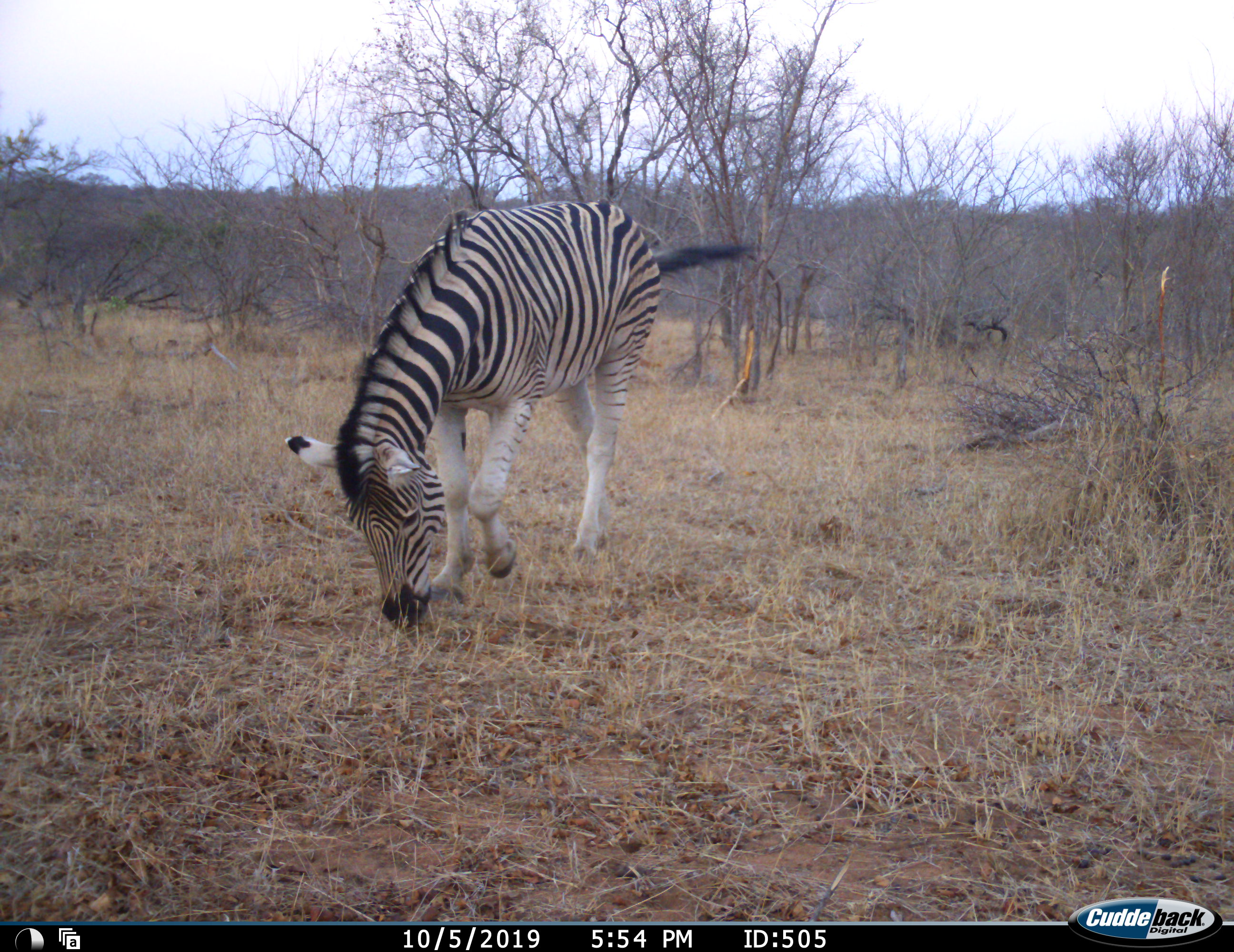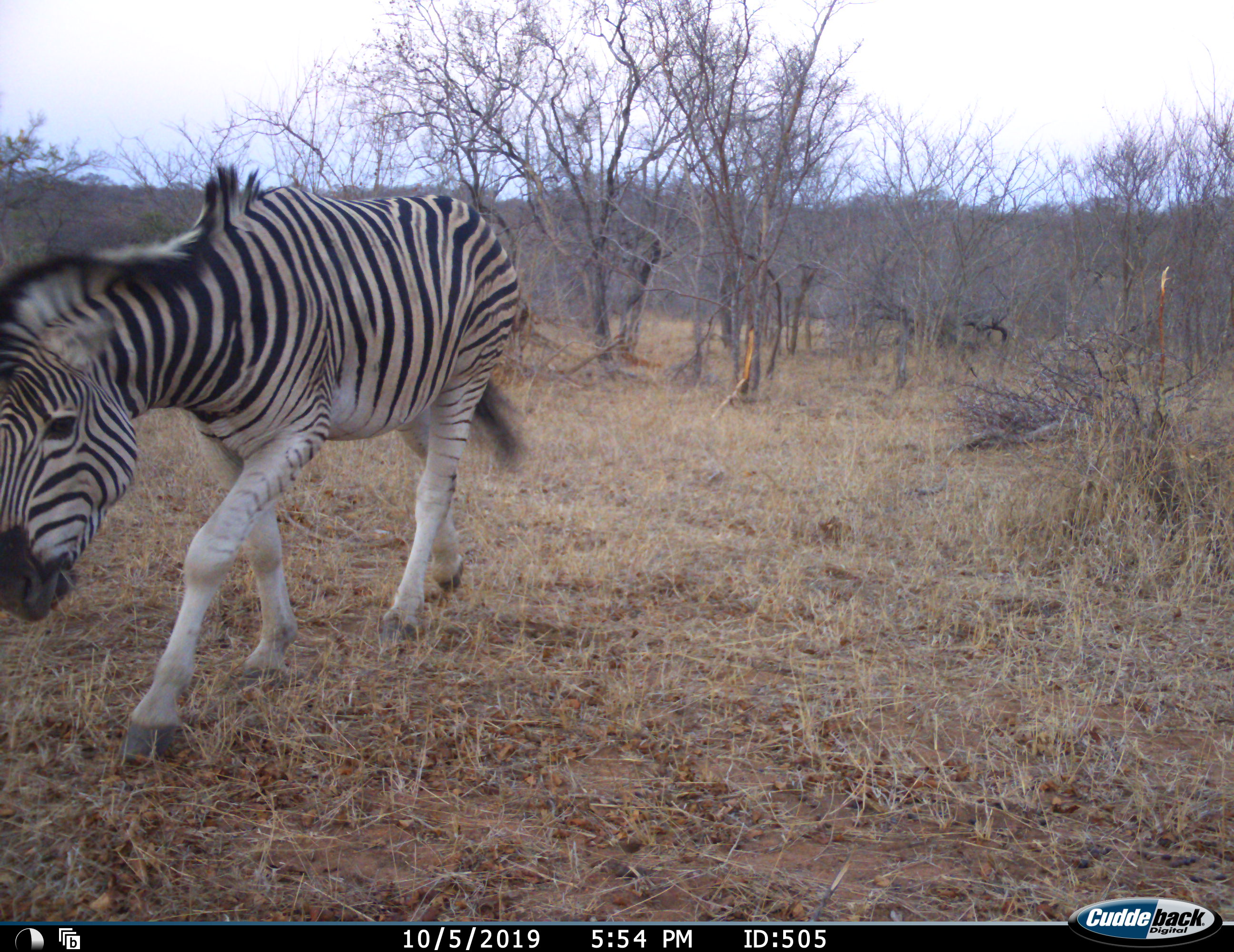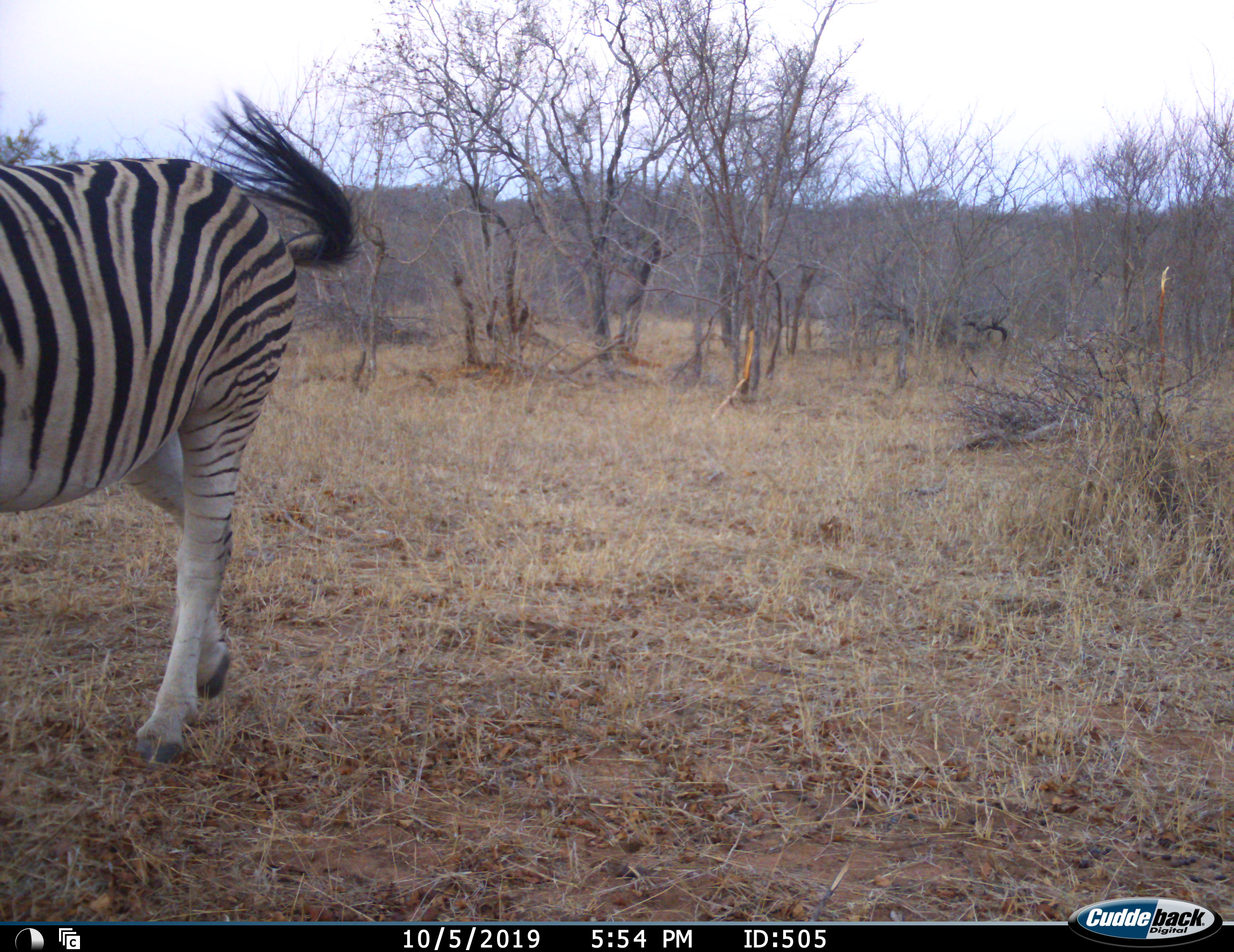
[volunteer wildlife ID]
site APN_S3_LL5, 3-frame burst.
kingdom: Animalia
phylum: Chordata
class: Mammalia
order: Perissodactyla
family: Equidae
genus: Equus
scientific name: Equus quagga burchellii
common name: burchell's zebra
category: zebraburchells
Zebraburchells (burchell's zebra) (Equus quagga burchellii), count 1. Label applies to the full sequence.